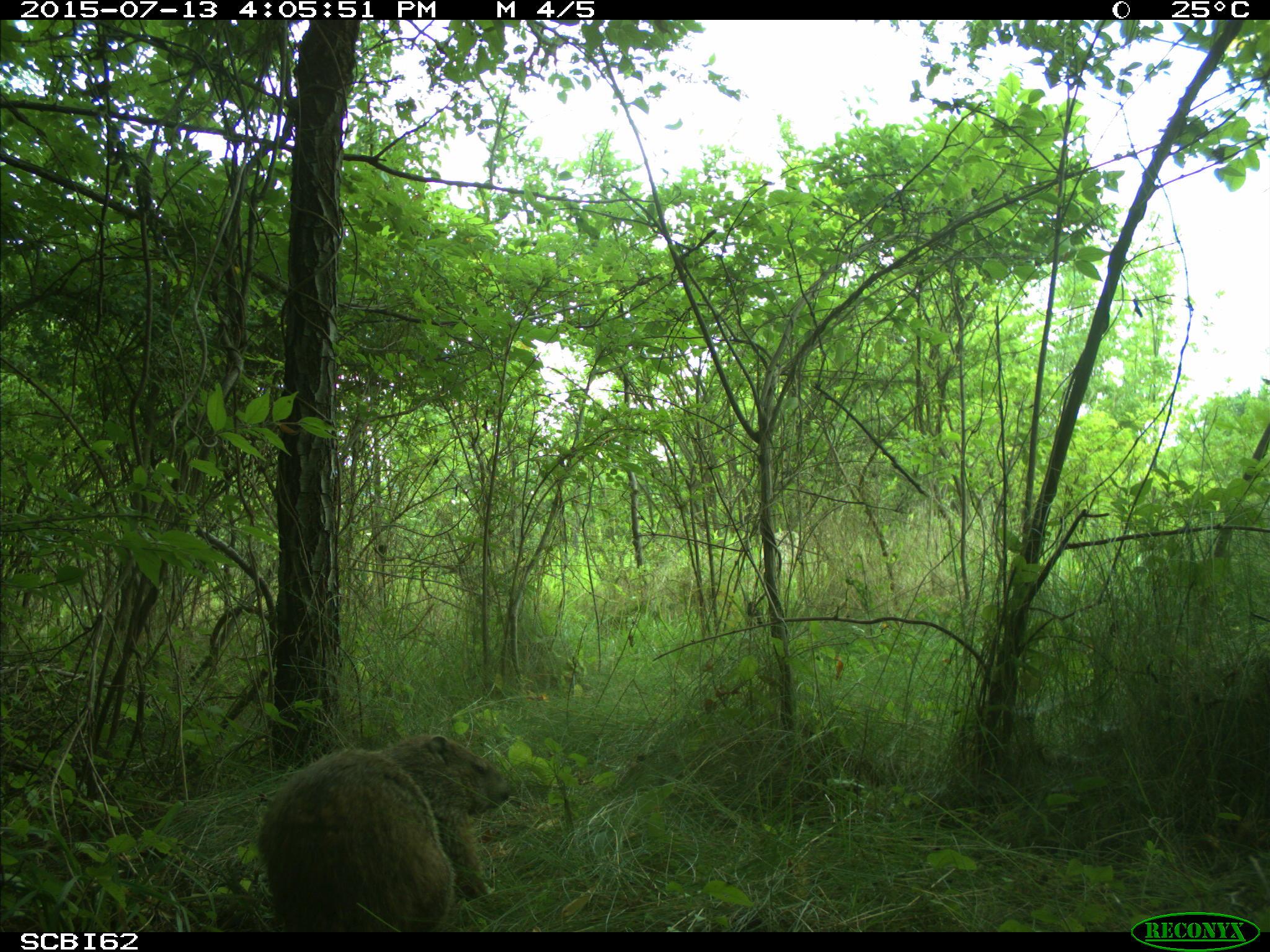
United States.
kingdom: Animalia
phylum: Chordata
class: Mammalia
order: Rodentia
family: Sciuridae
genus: Marmota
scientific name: Marmota monax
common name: woodchuck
Woodchuck (Marmota monax).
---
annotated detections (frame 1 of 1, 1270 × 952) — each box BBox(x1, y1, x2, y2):
Woodchuck: BBox(248, 729, 514, 933)